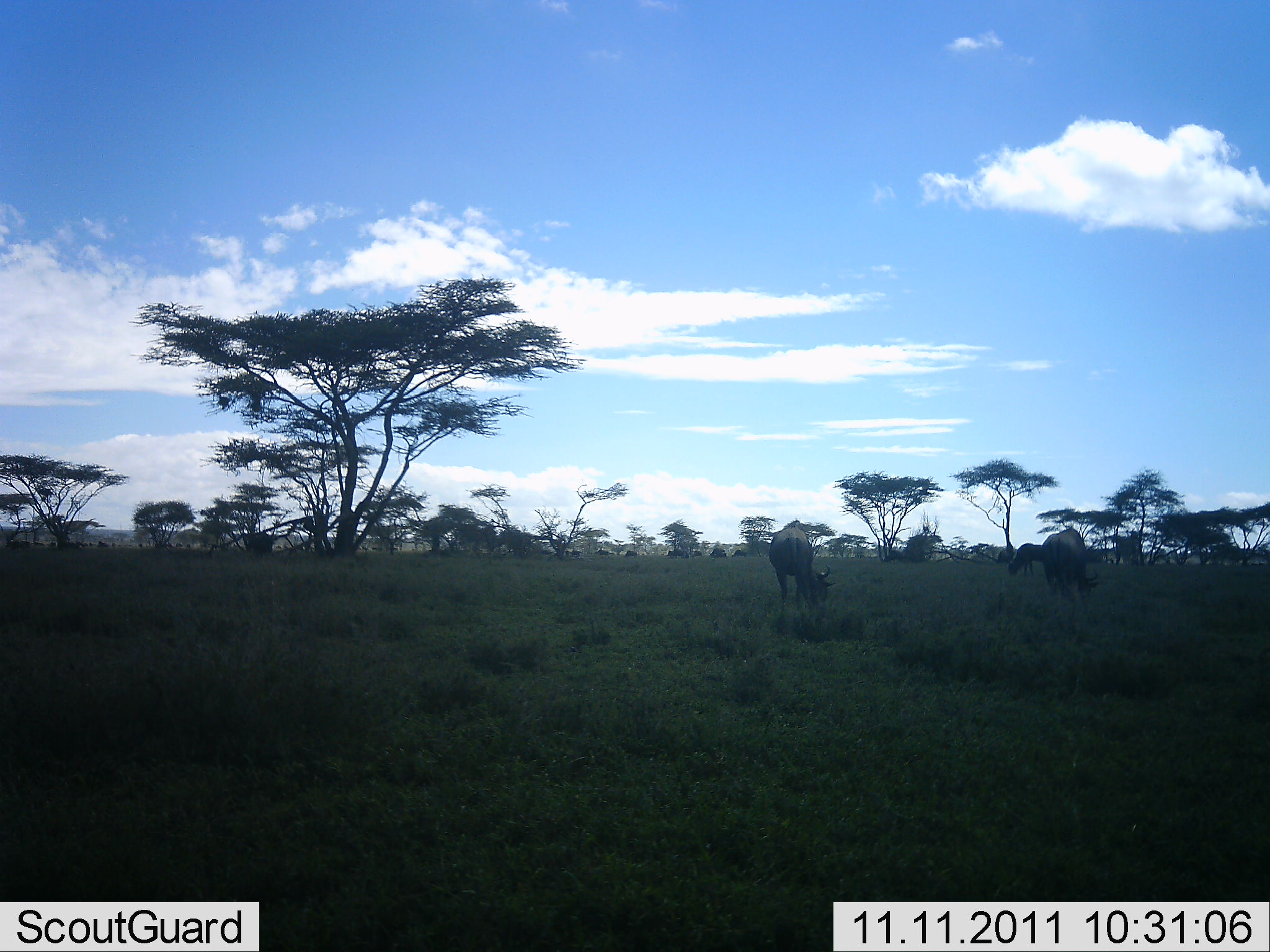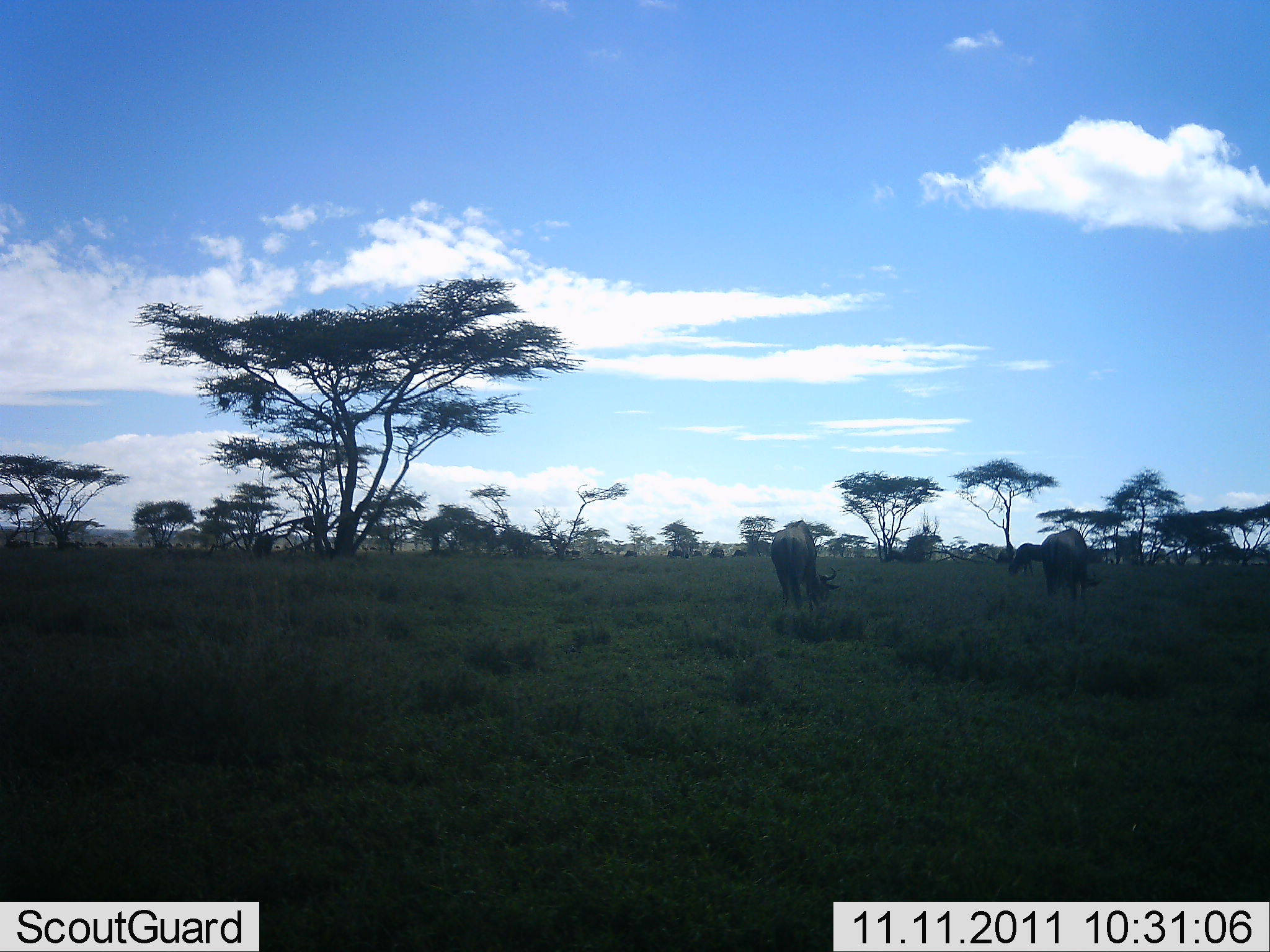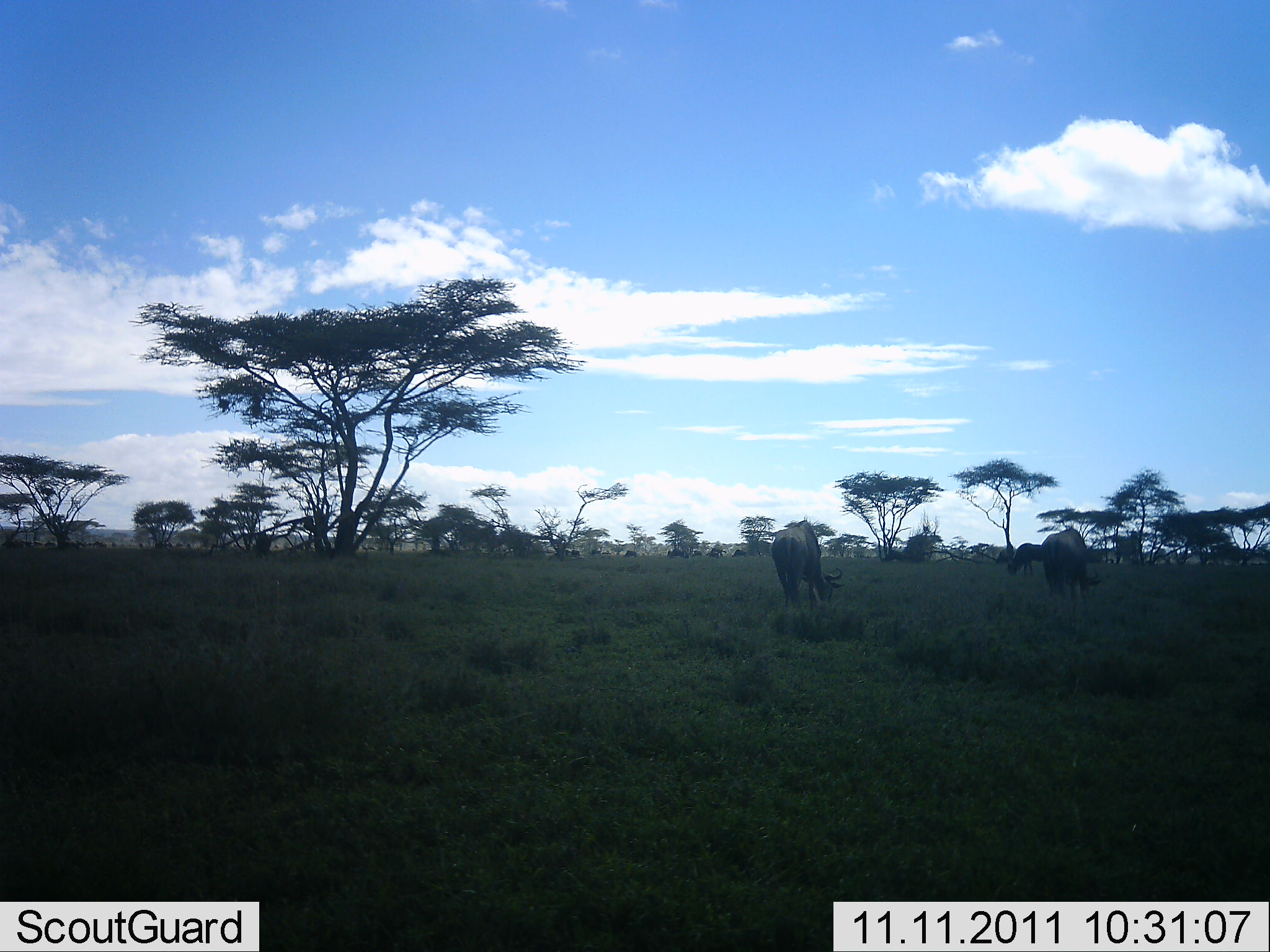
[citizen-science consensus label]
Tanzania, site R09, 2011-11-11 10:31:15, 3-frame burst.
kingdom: Animalia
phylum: Chordata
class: Mammalia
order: Artiodactyla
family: Bovidae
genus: Connochaetes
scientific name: Connochaetes taurinus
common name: blue wildebeest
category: wildebeest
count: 4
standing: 70%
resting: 0%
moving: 20%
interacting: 0%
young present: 0%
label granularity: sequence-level